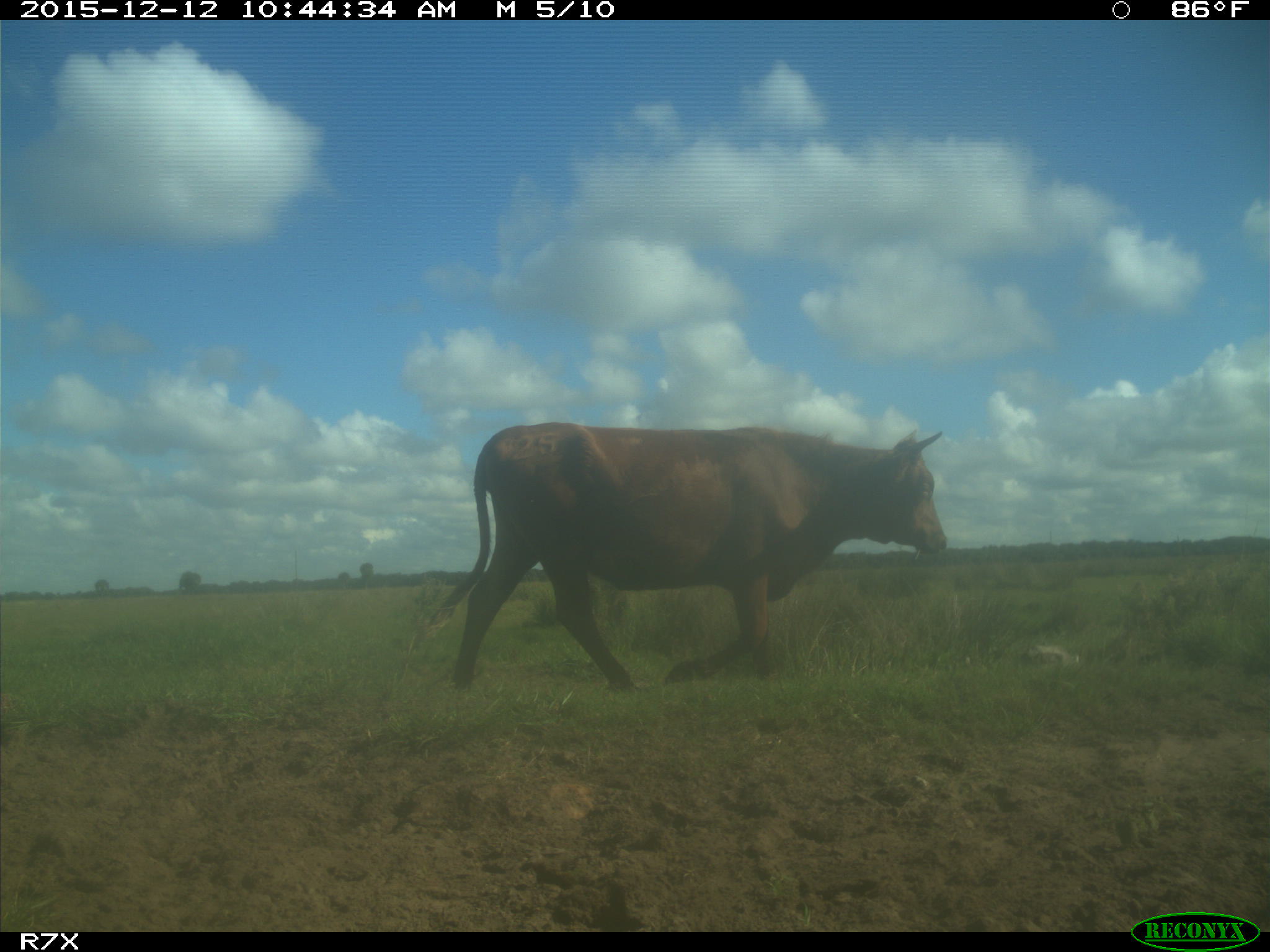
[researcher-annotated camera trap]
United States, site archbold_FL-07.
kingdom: Animalia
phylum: Chordata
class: Mammalia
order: Artiodactyla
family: Bovidae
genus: Bos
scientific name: Bos taurus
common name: domestic cow